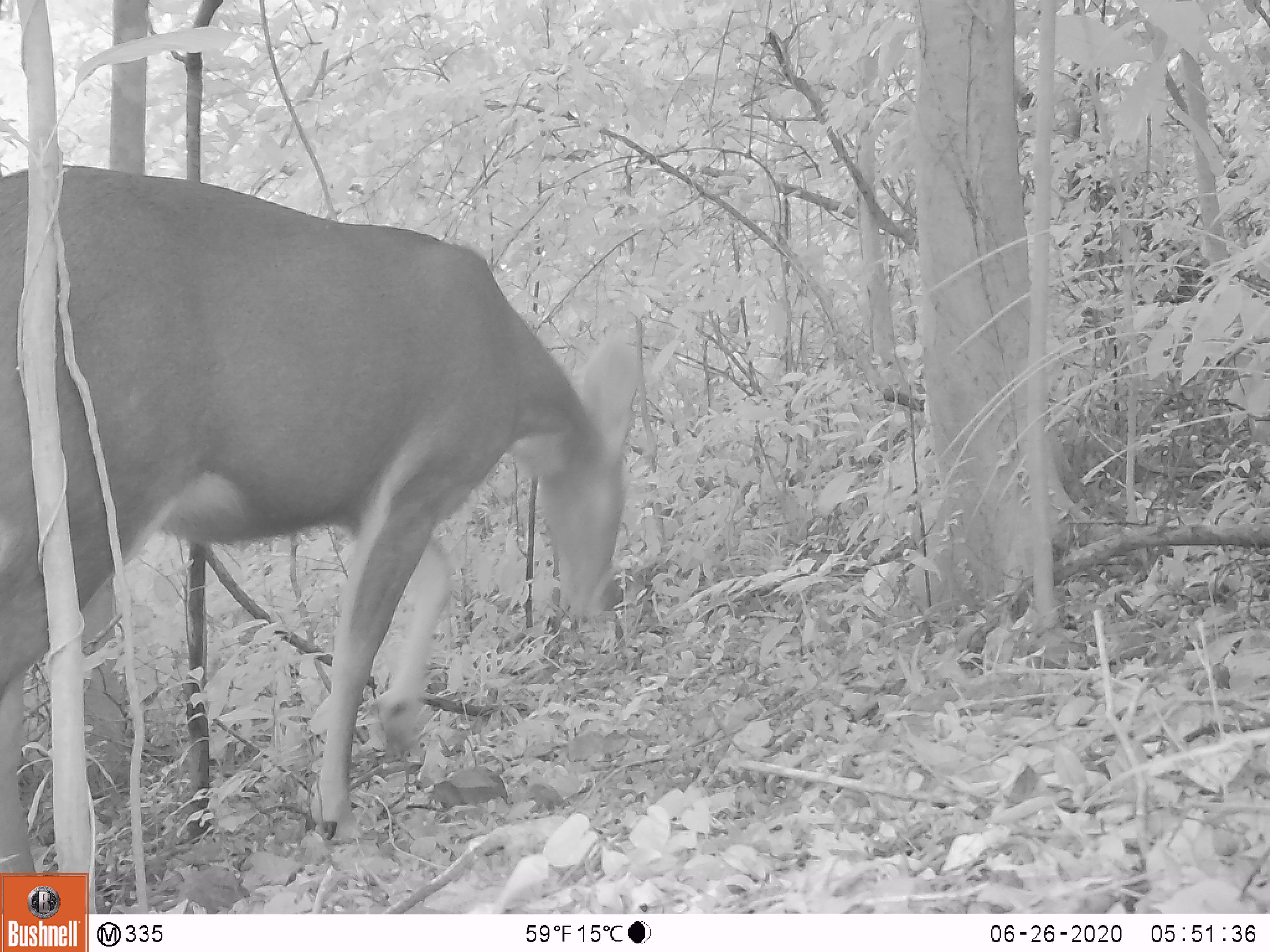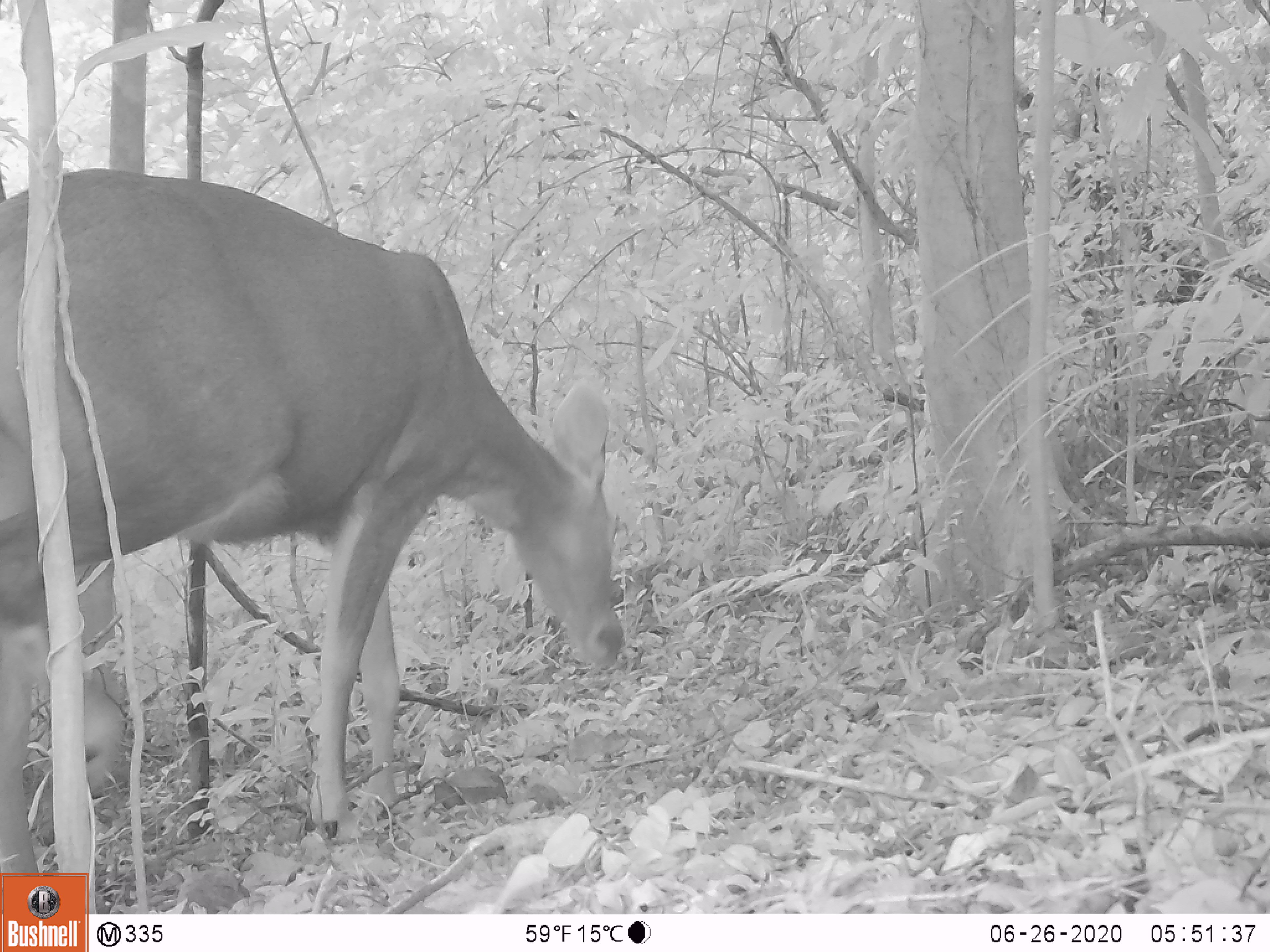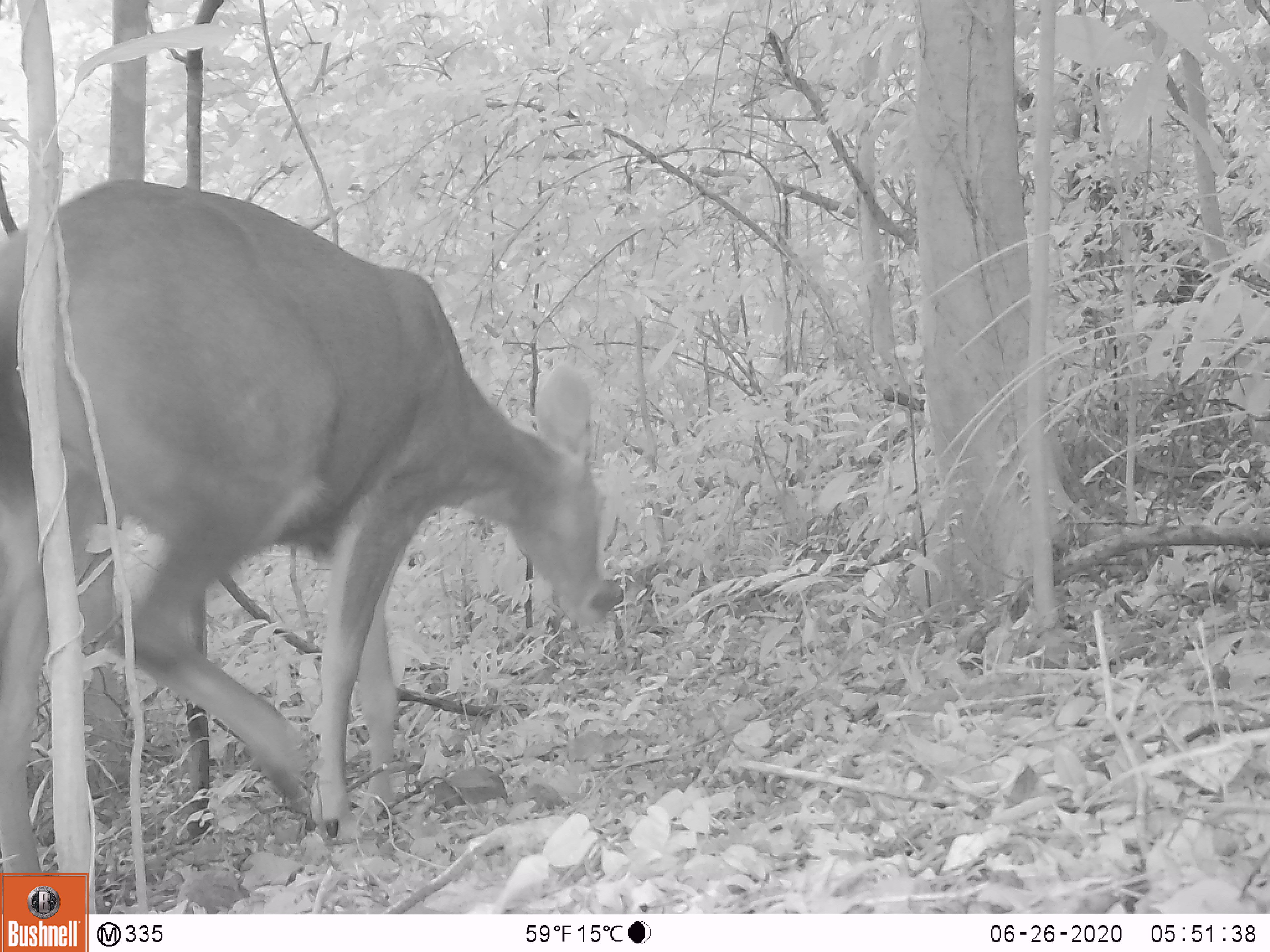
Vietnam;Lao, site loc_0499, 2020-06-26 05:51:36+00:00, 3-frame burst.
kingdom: Animalia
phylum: Chordata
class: Mammalia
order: Artiodactyla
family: Cervidae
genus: Rusa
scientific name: Rusa unicolor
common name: sambar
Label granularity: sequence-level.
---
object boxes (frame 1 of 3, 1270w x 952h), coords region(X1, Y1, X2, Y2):
sambar: region(0, 161, 645, 912)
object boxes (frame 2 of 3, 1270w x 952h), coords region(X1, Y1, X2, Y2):
sambar: region(0, 166, 623, 912)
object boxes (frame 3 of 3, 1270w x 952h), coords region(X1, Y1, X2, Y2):
sambar: region(0, 178, 625, 907)